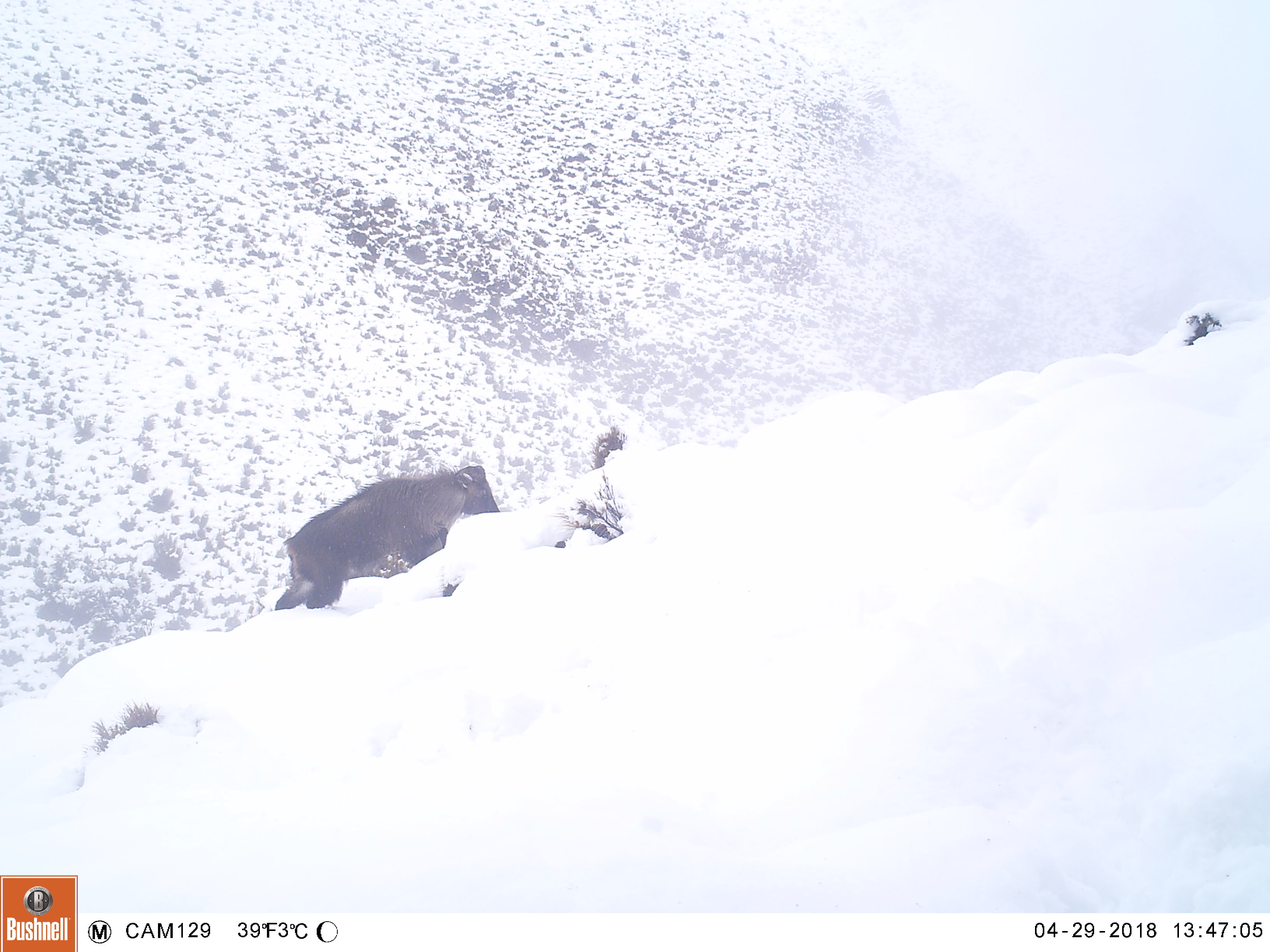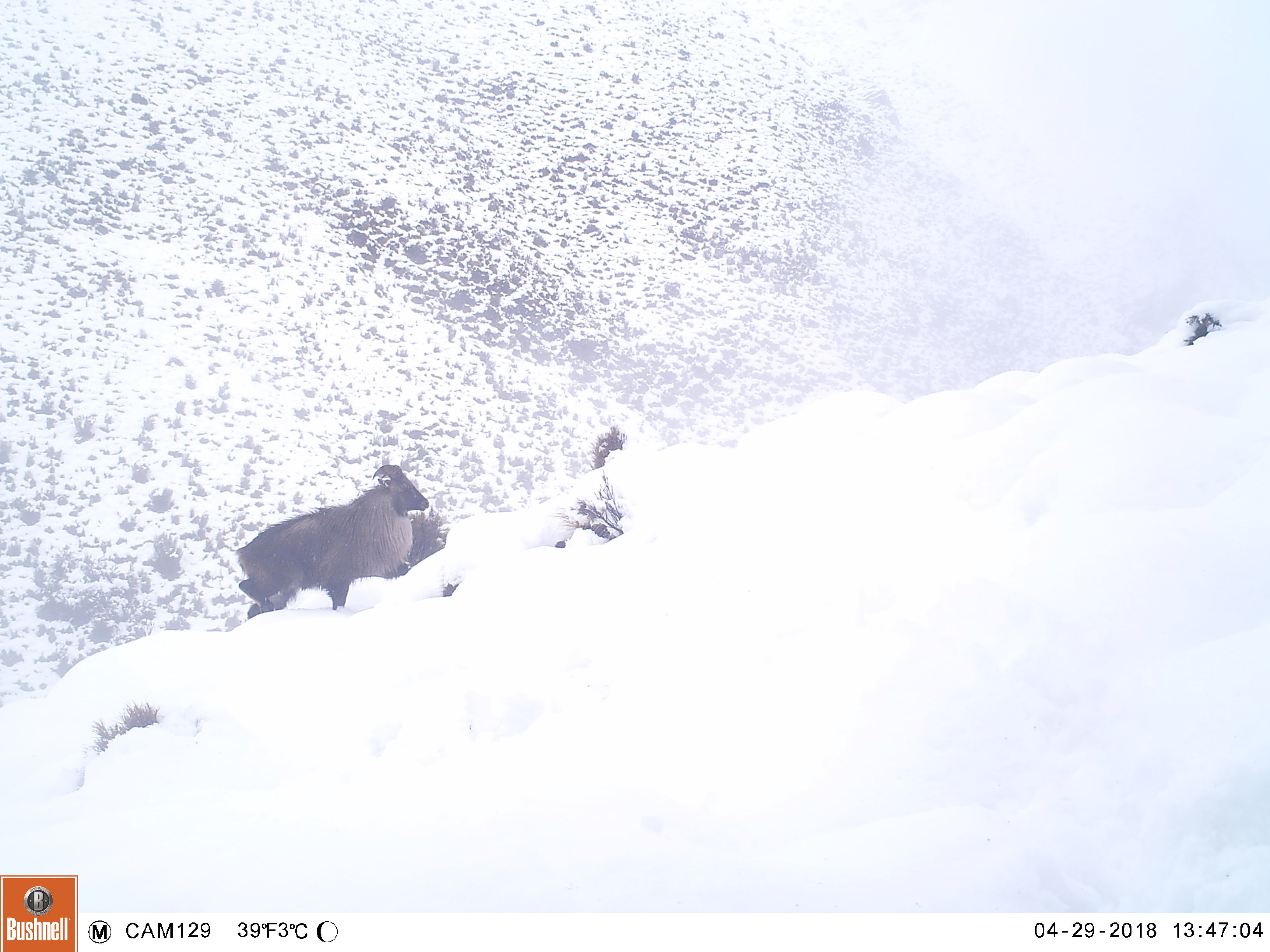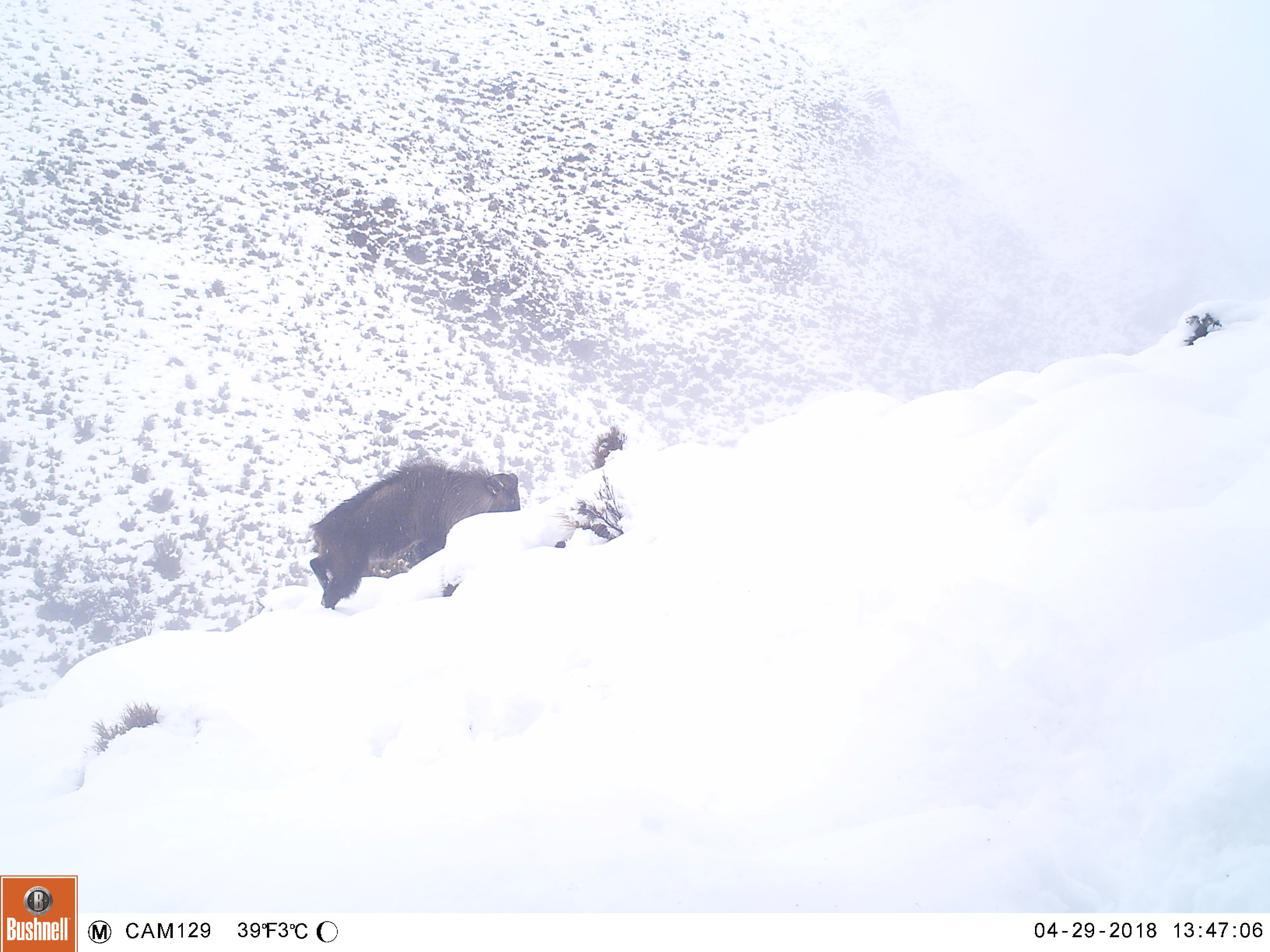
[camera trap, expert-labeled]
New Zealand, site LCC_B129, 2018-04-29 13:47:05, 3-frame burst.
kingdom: Animalia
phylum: Chordata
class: Mammalia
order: Artiodactyla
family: Bovidae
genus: Nilgiritragus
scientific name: Nilgiritragus hylocrius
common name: tahr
Tahr (Nilgiritragus hylocrius).